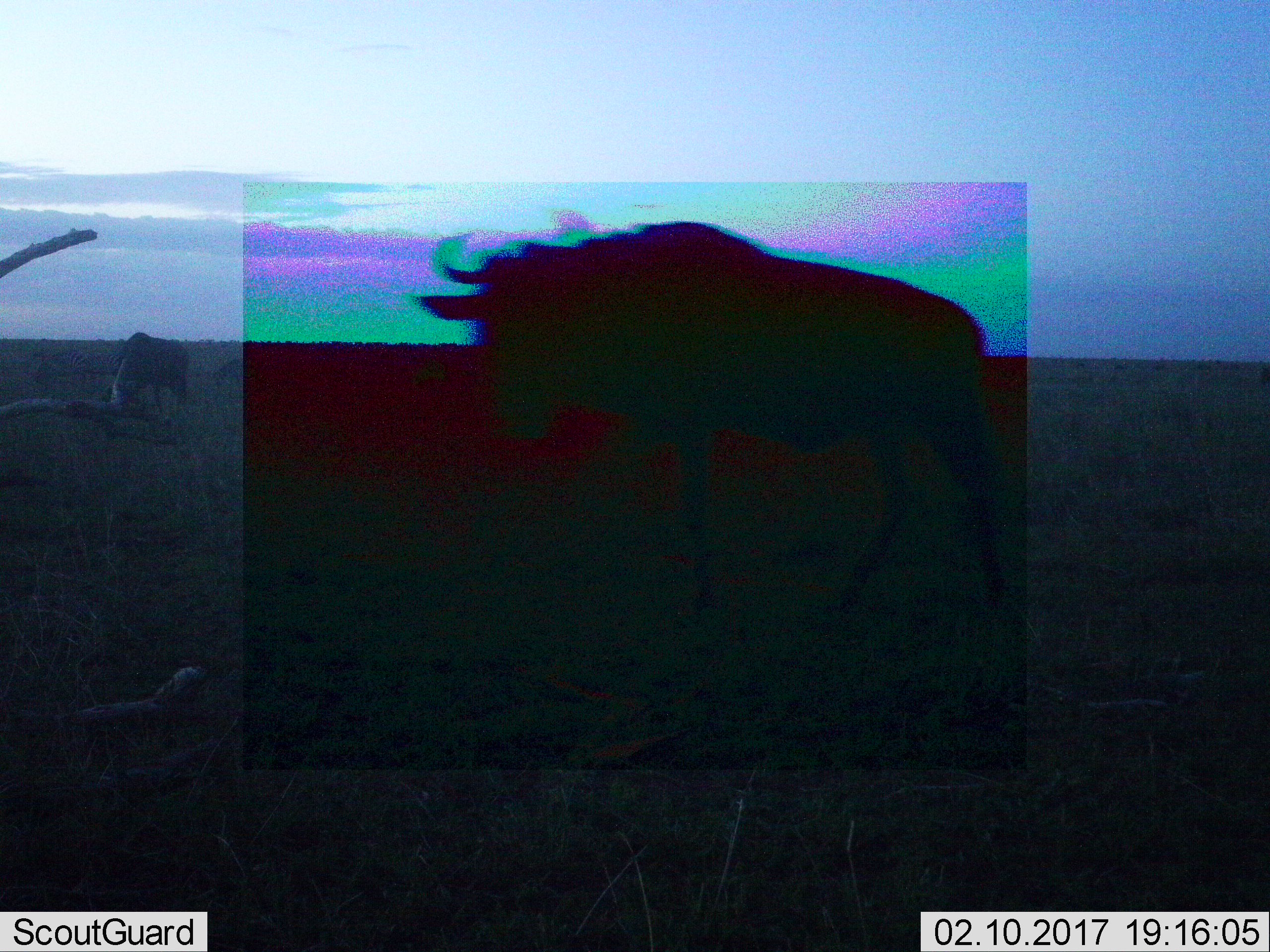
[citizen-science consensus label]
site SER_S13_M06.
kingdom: Animalia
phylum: Chordata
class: Mammalia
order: Artiodactyla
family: Bovidae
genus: Connochaetes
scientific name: Connochaetes taurinus taurinus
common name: blue wildebeest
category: wildebeestblue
Wildebeestblue (blue wildebeest) (Connochaetes taurinus taurinus), count 2. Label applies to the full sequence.